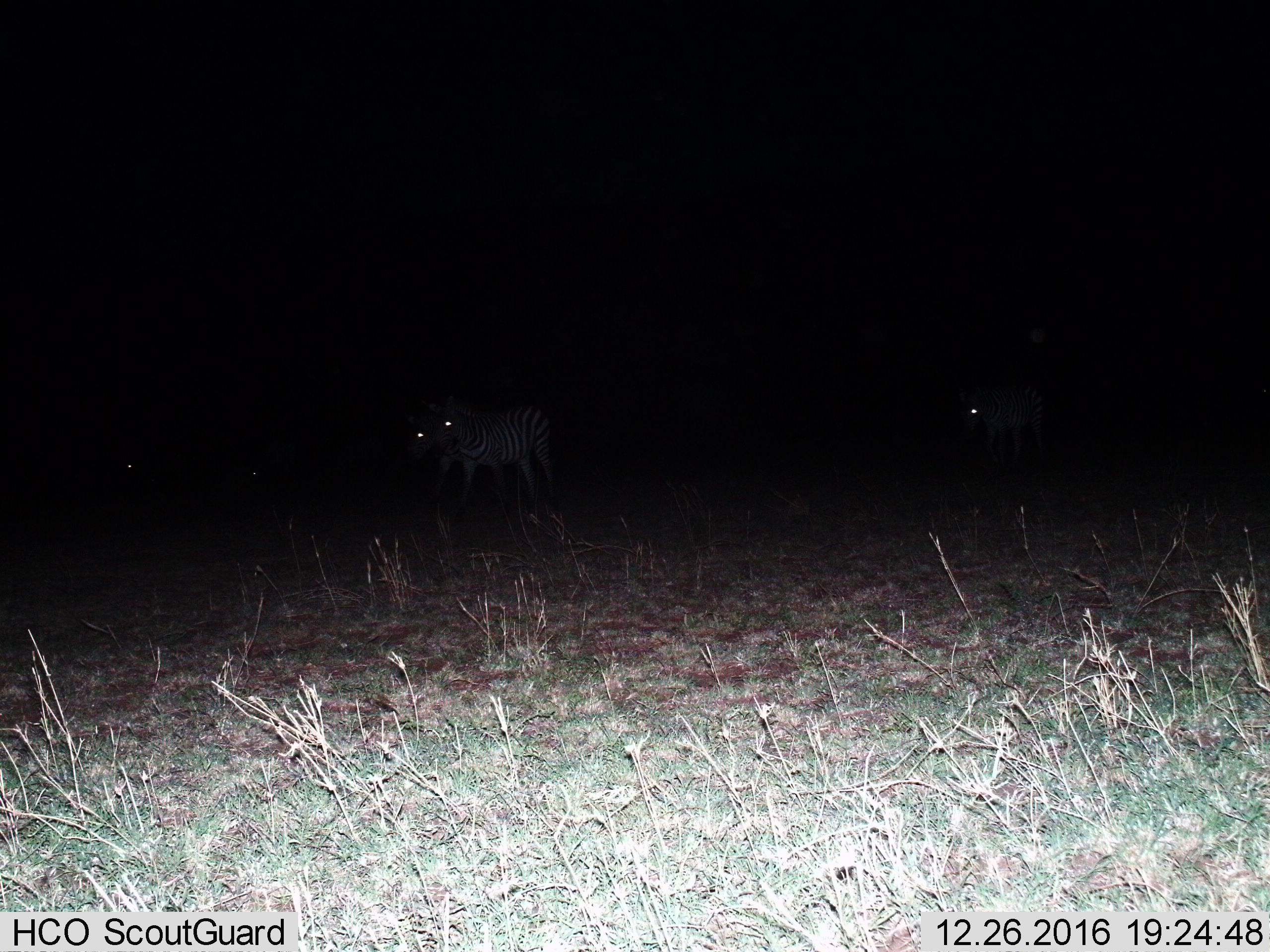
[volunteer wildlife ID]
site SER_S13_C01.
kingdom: Animalia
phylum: Chordata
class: Mammalia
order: Perissodactyla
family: Equidae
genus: Equus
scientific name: Equus quagga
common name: plains zebra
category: zebraplains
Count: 3.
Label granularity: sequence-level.